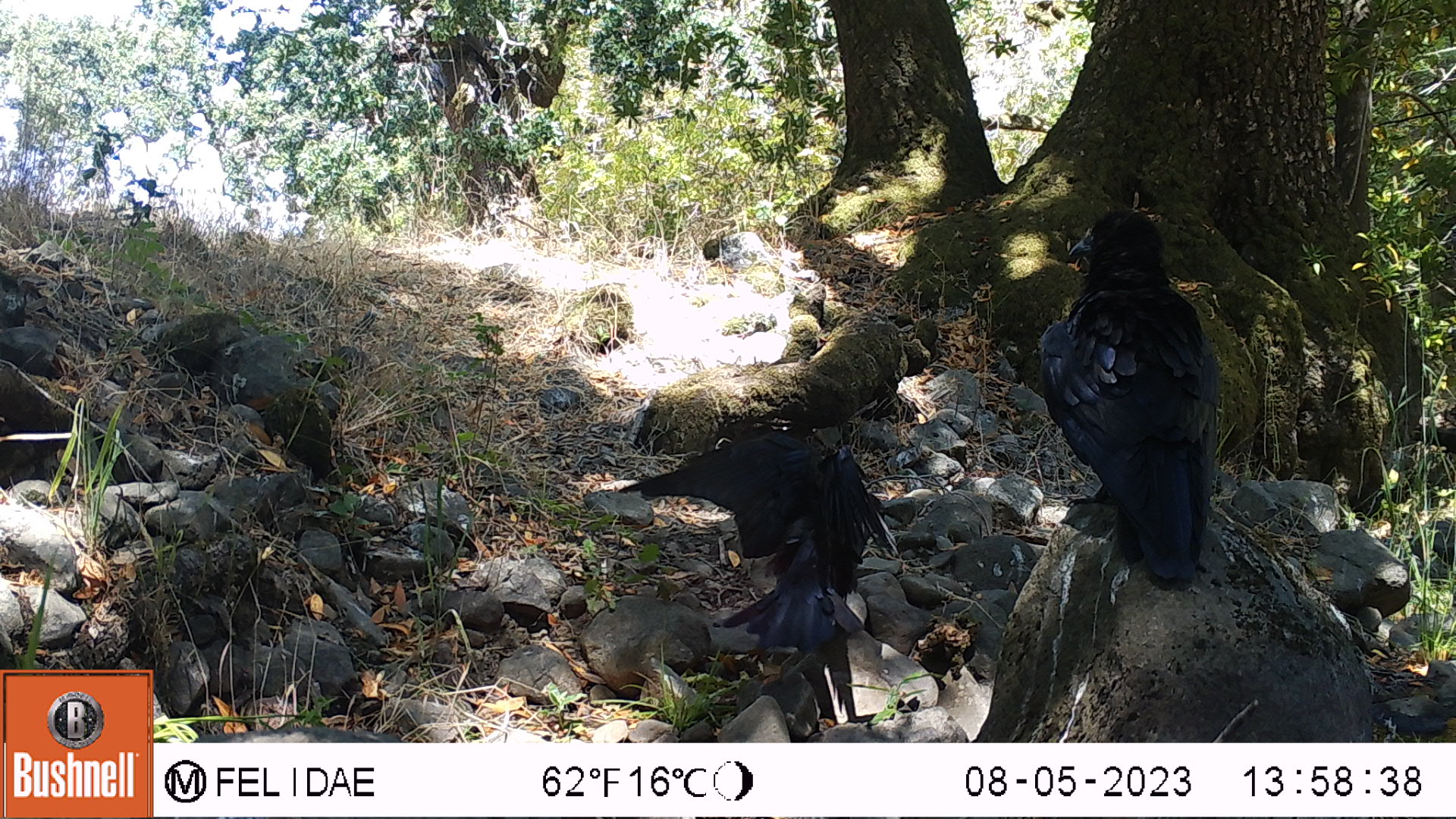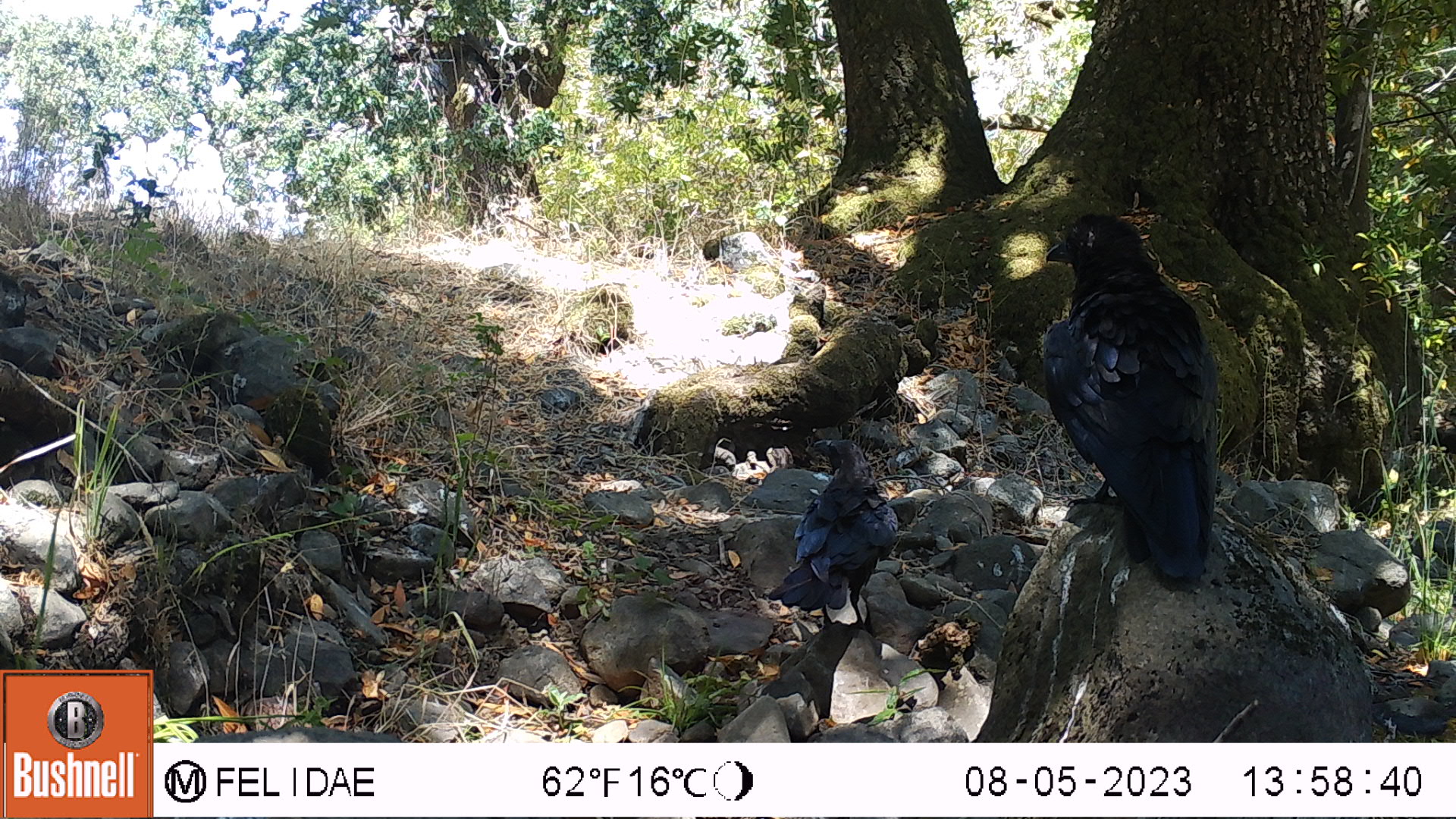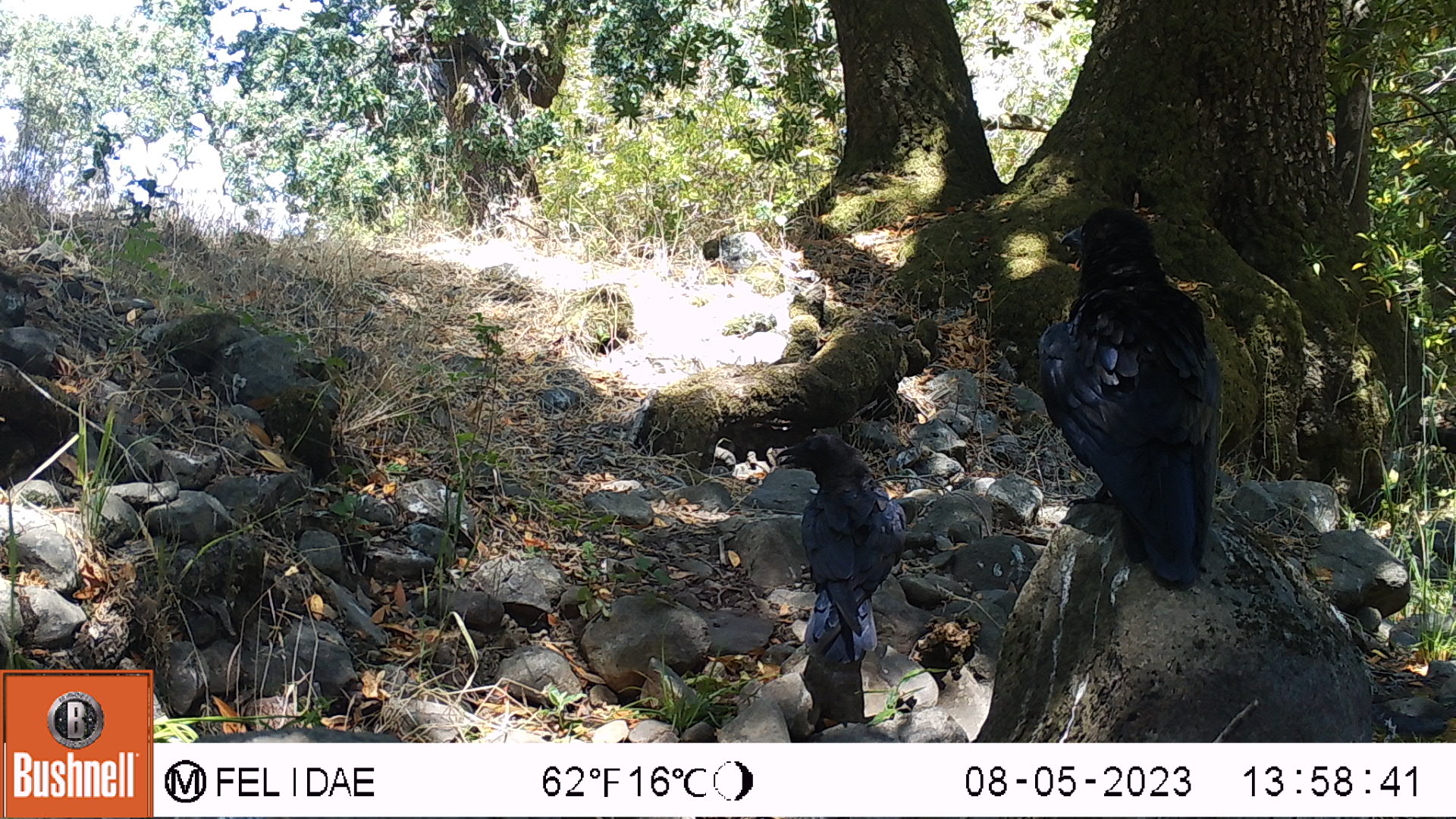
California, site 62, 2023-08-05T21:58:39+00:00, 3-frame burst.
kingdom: Animalia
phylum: Chordata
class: Aves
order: Passeriformes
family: Corvidae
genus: Corvus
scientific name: Corvus corax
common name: common raven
Common raven (Corvus corax).